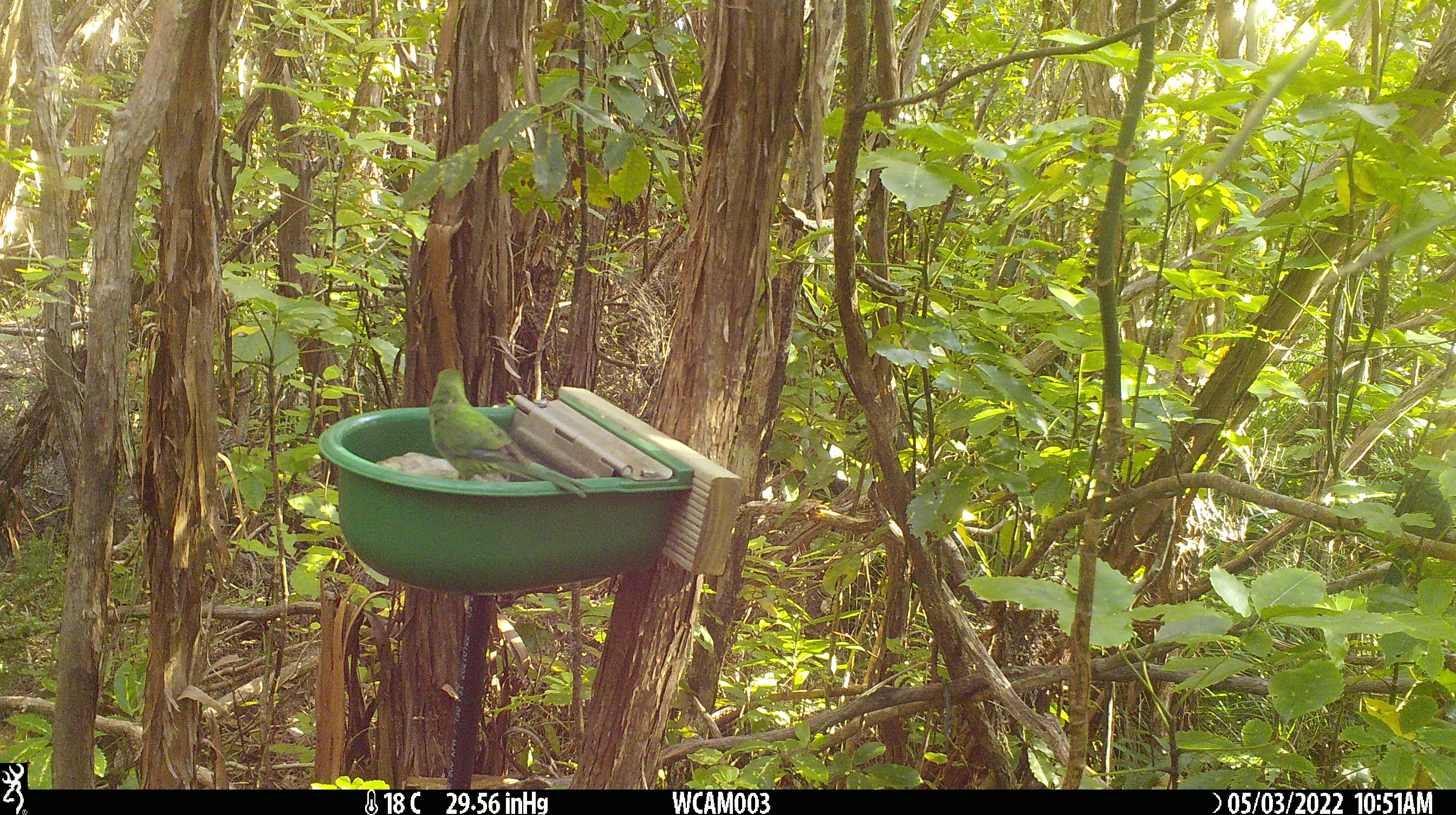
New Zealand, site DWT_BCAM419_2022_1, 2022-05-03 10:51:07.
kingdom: Animalia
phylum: Chordata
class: Aves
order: Psittaciformes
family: Psittaculidae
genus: Cyanoramphus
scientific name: Cyanoramphus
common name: parakeet